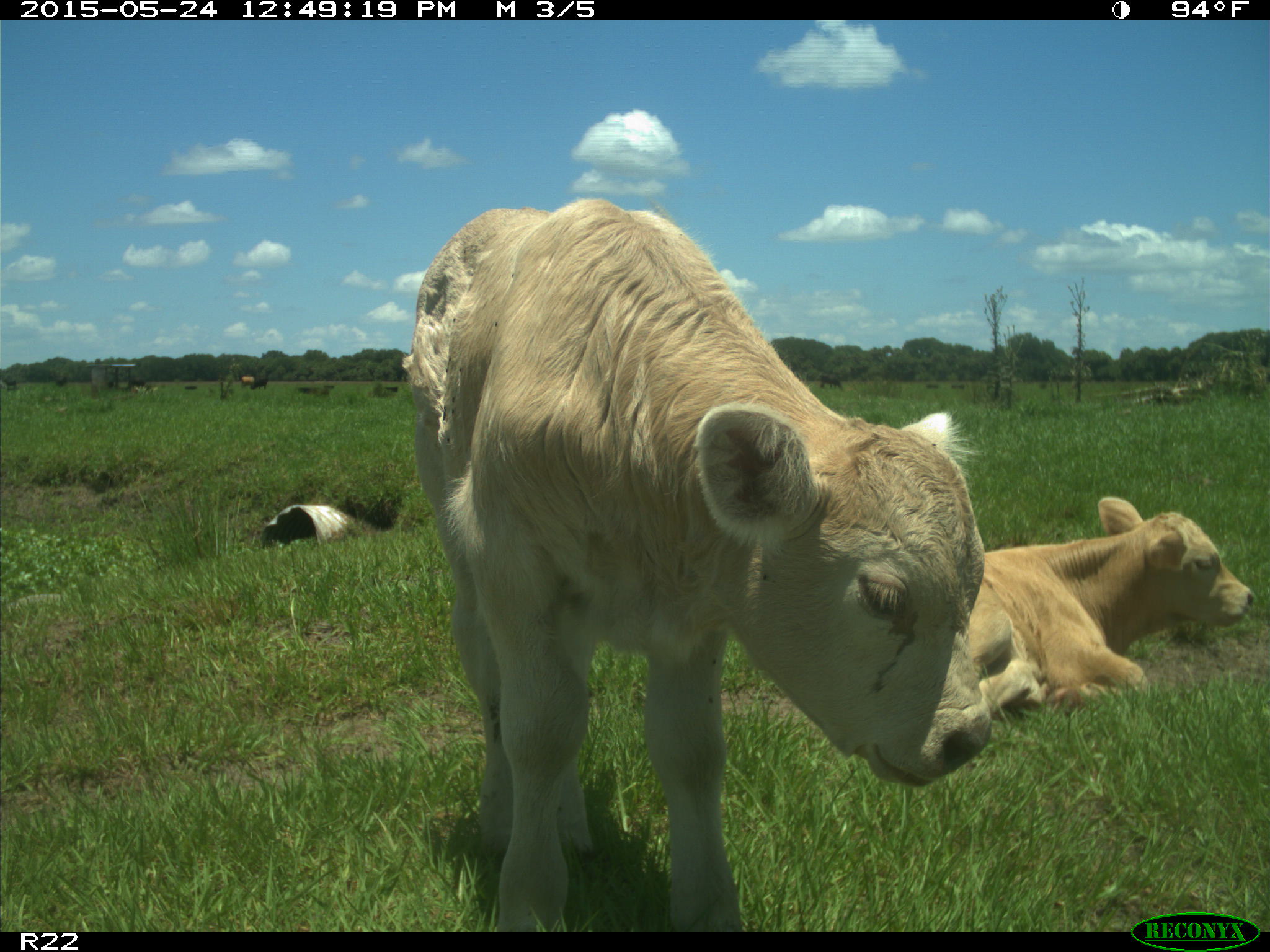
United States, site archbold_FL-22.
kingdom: Animalia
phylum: Chordata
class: Mammalia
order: Artiodactyla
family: Bovidae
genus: Bos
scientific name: Bos taurus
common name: domestic cow